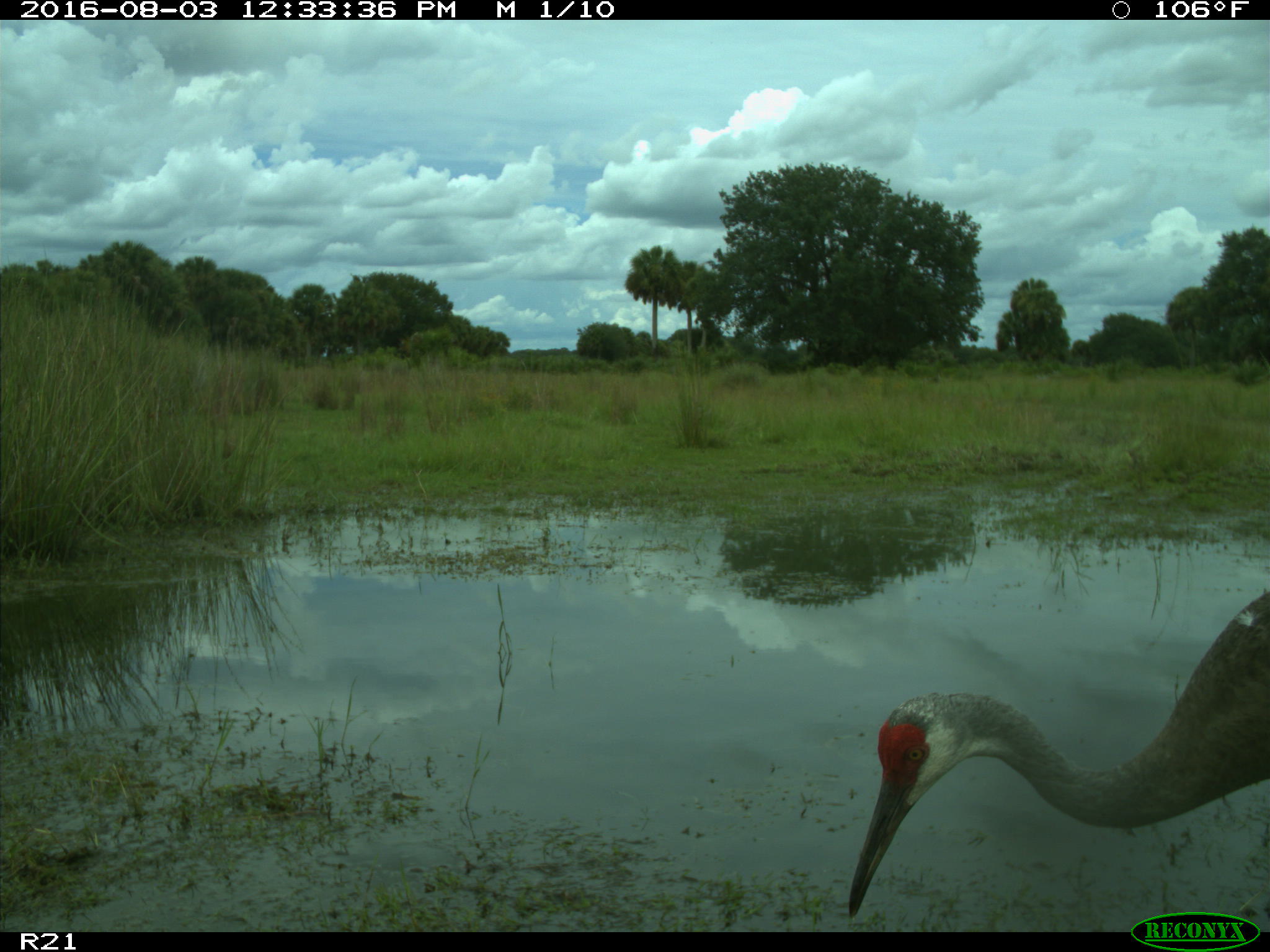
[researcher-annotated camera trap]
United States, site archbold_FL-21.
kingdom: Animalia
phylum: Chordata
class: Aves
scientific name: Aves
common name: birds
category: unidentified bird